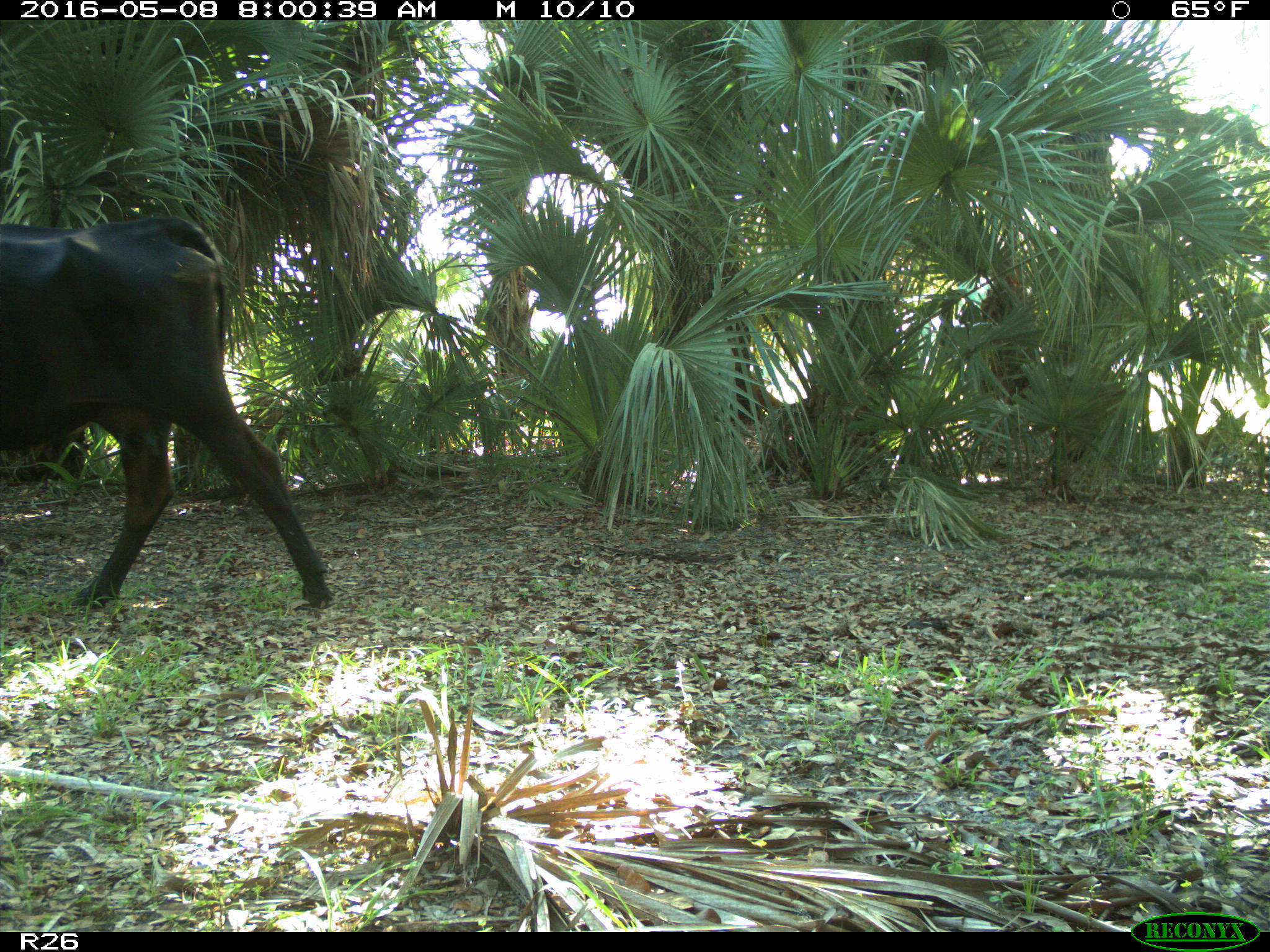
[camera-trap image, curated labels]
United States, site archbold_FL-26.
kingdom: Animalia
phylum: Chordata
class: Mammalia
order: Artiodactyla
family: Bovidae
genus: Bos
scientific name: Bos taurus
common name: domestic cow